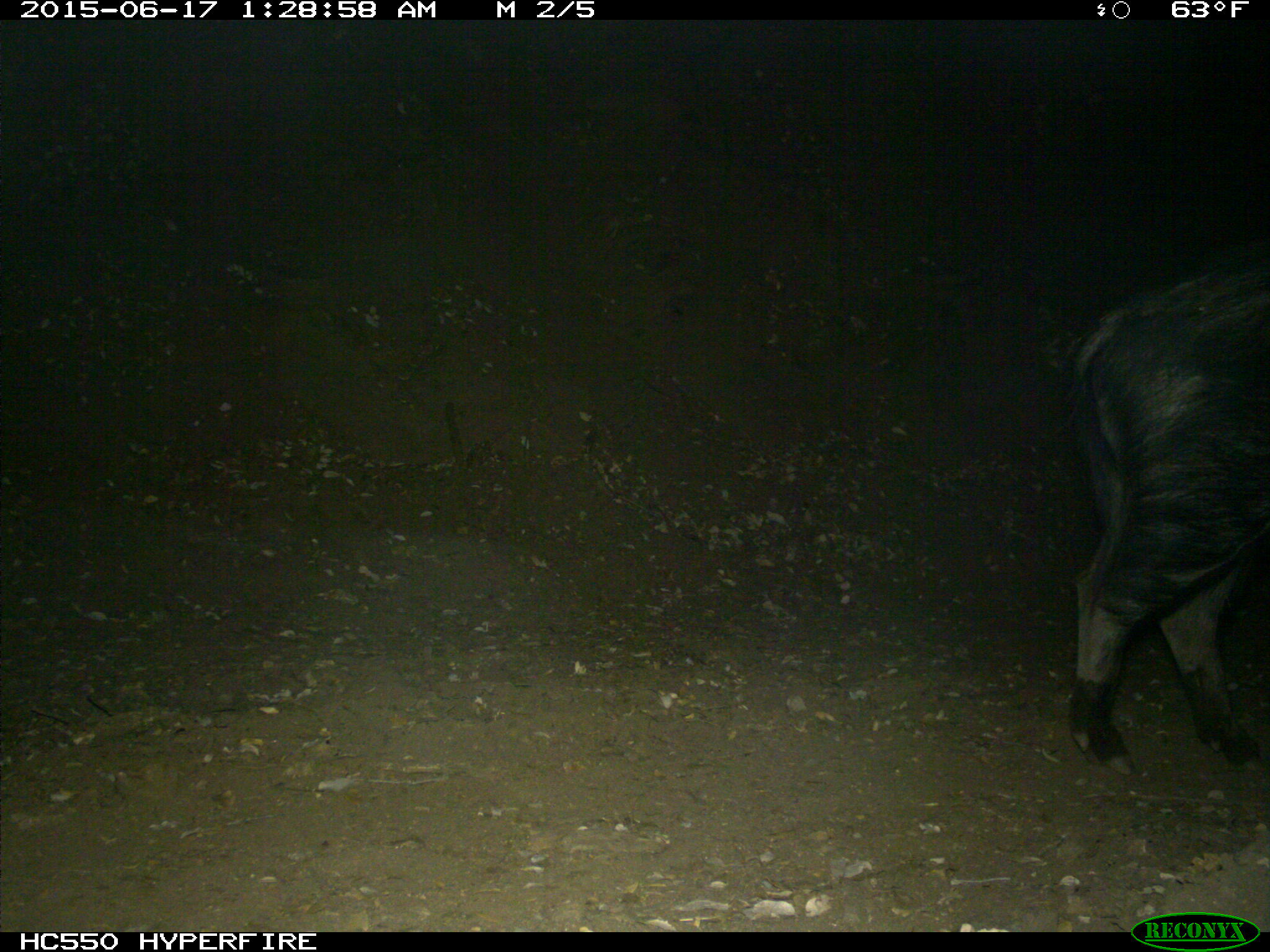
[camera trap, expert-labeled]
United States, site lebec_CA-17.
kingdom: Animalia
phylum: Chordata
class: Mammalia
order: Artiodactyla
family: Suidae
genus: Sus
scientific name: Sus scrofa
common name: wild boar